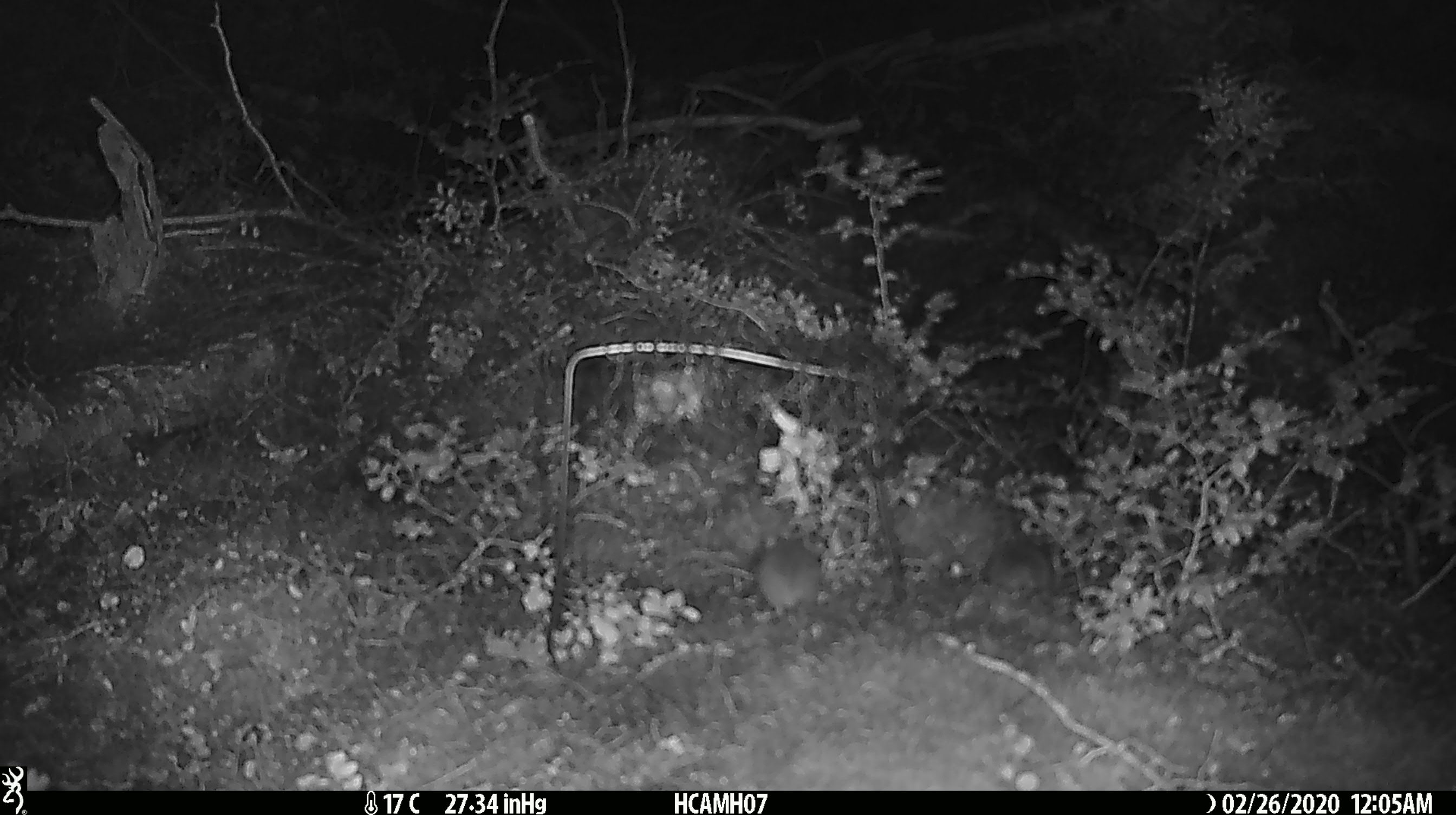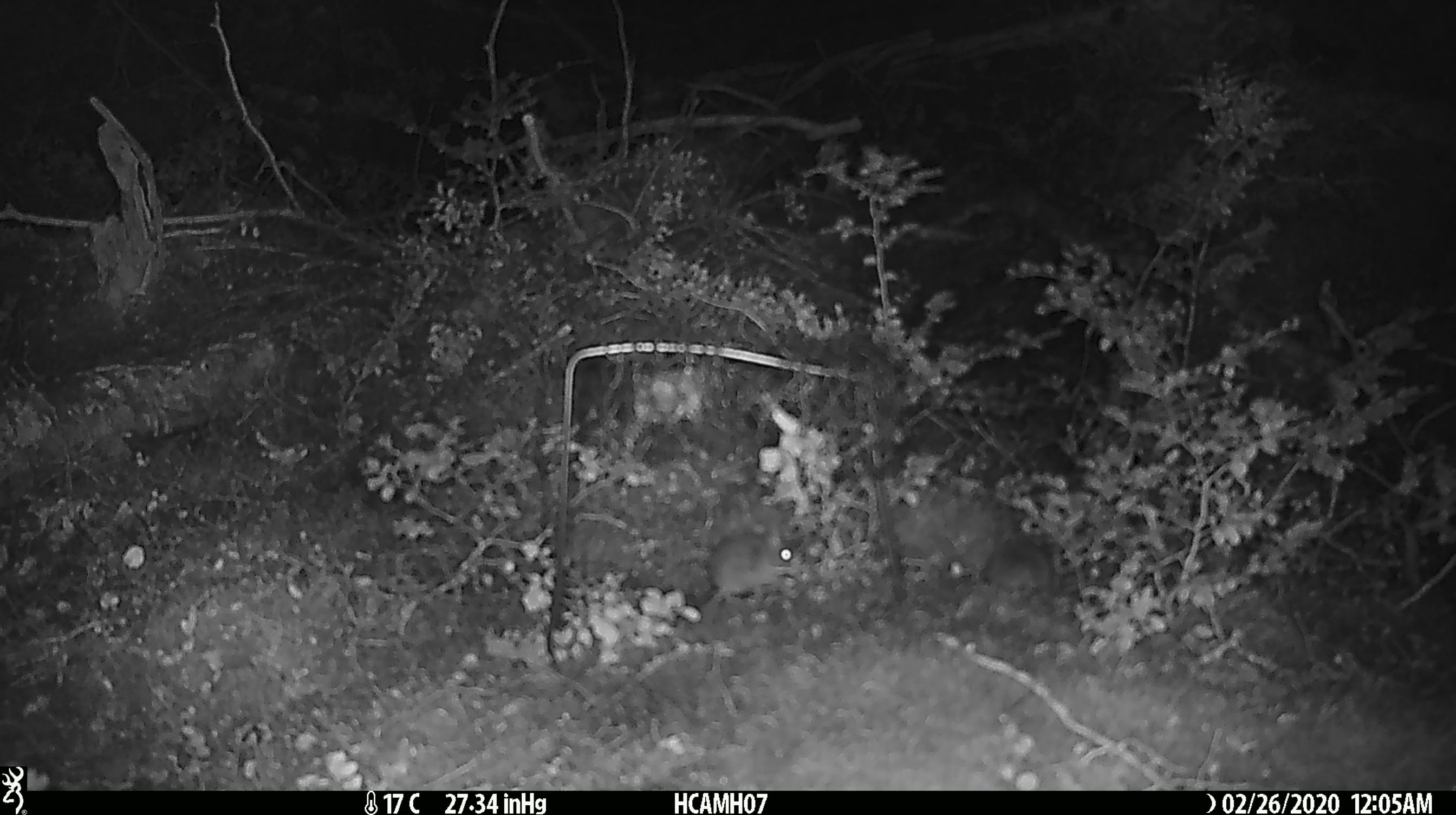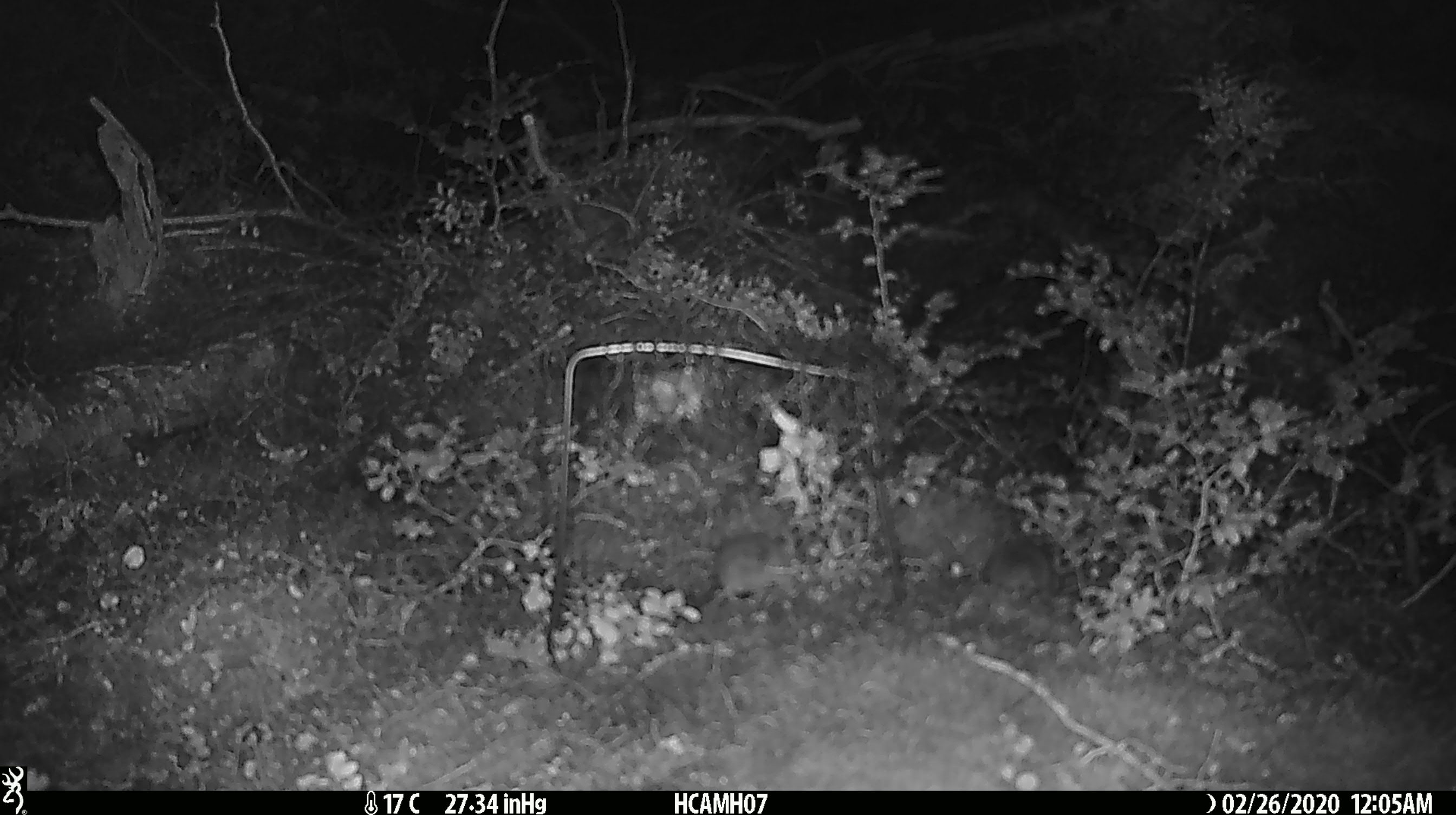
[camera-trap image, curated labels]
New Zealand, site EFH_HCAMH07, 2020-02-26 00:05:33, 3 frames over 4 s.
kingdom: Animalia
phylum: Chordata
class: Mammalia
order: Rodentia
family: Muridae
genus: Mus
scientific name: Mus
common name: mouse